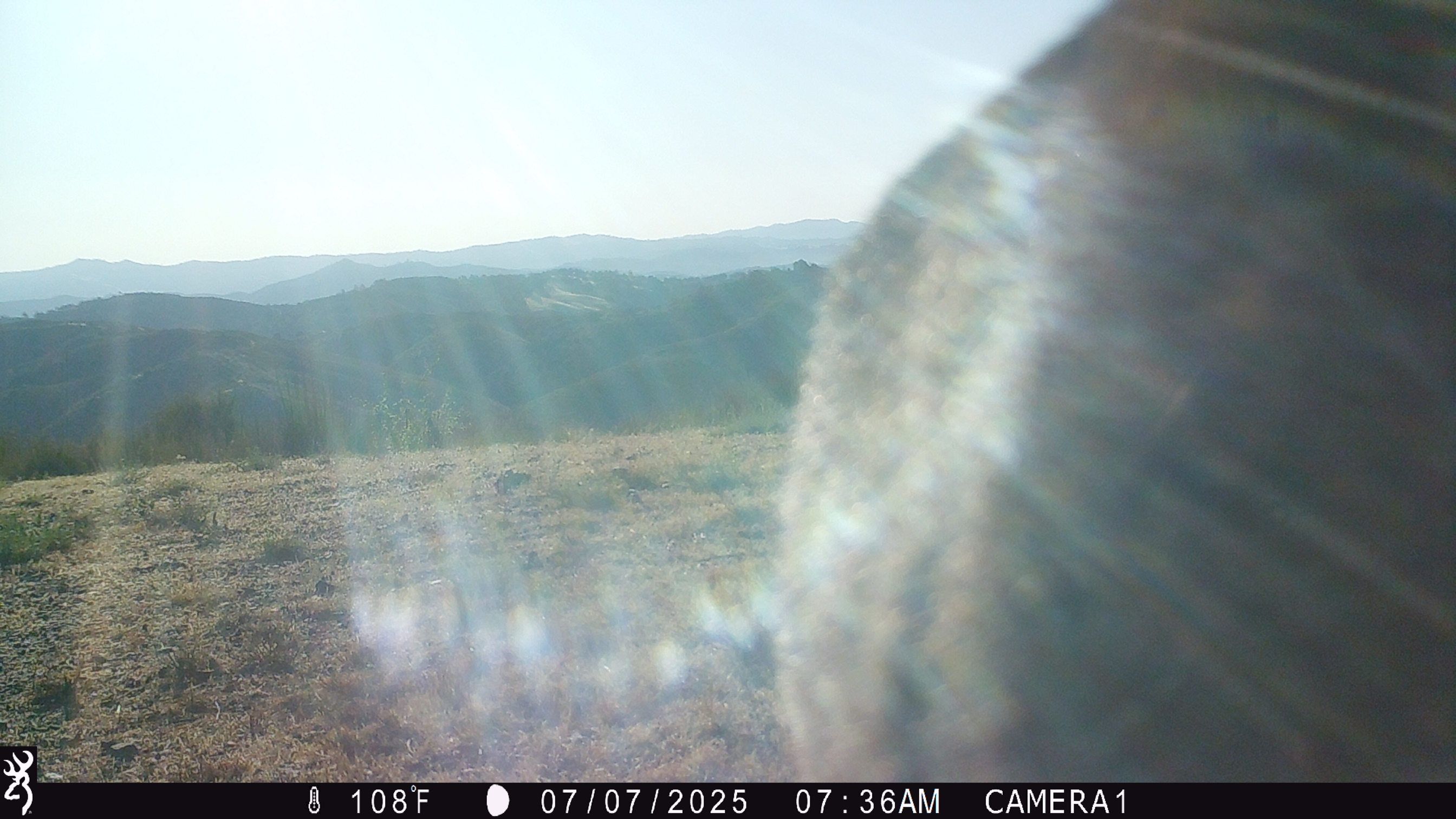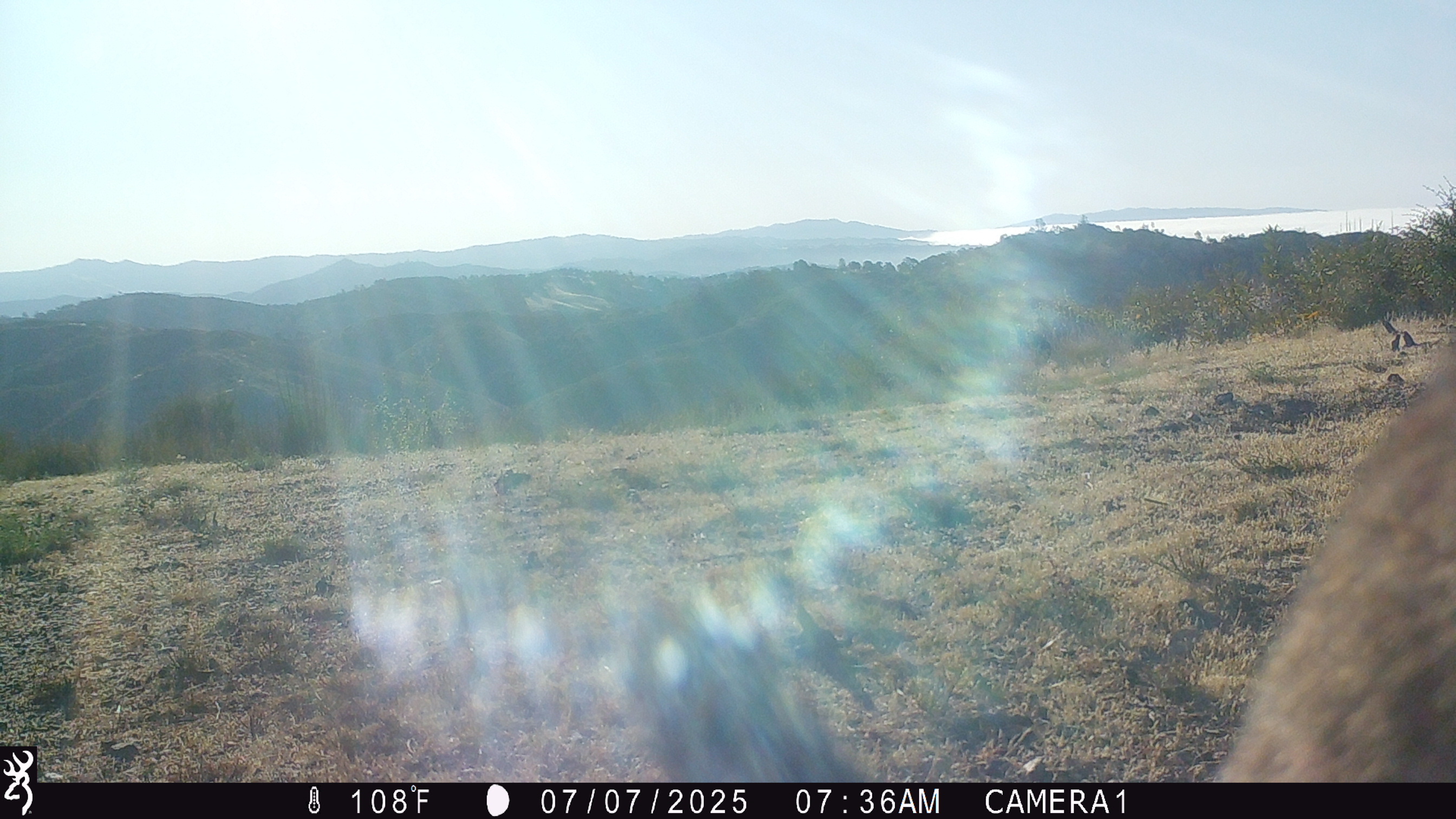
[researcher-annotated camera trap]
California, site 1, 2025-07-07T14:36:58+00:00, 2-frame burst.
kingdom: Animalia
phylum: Chordata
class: Mammalia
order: Carnivora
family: Felidae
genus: Puma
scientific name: Puma concolor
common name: puma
Puma (Puma concolor).